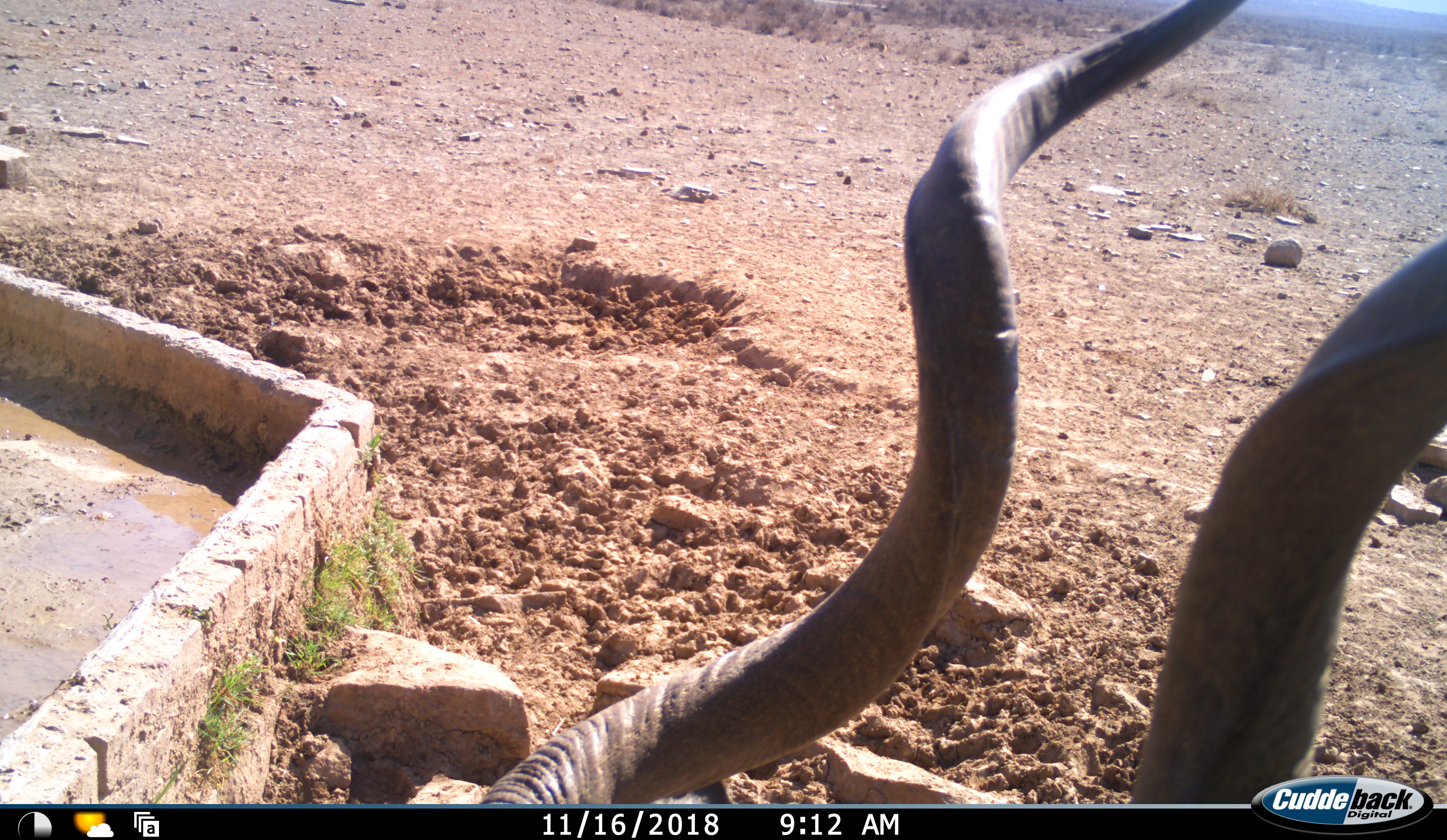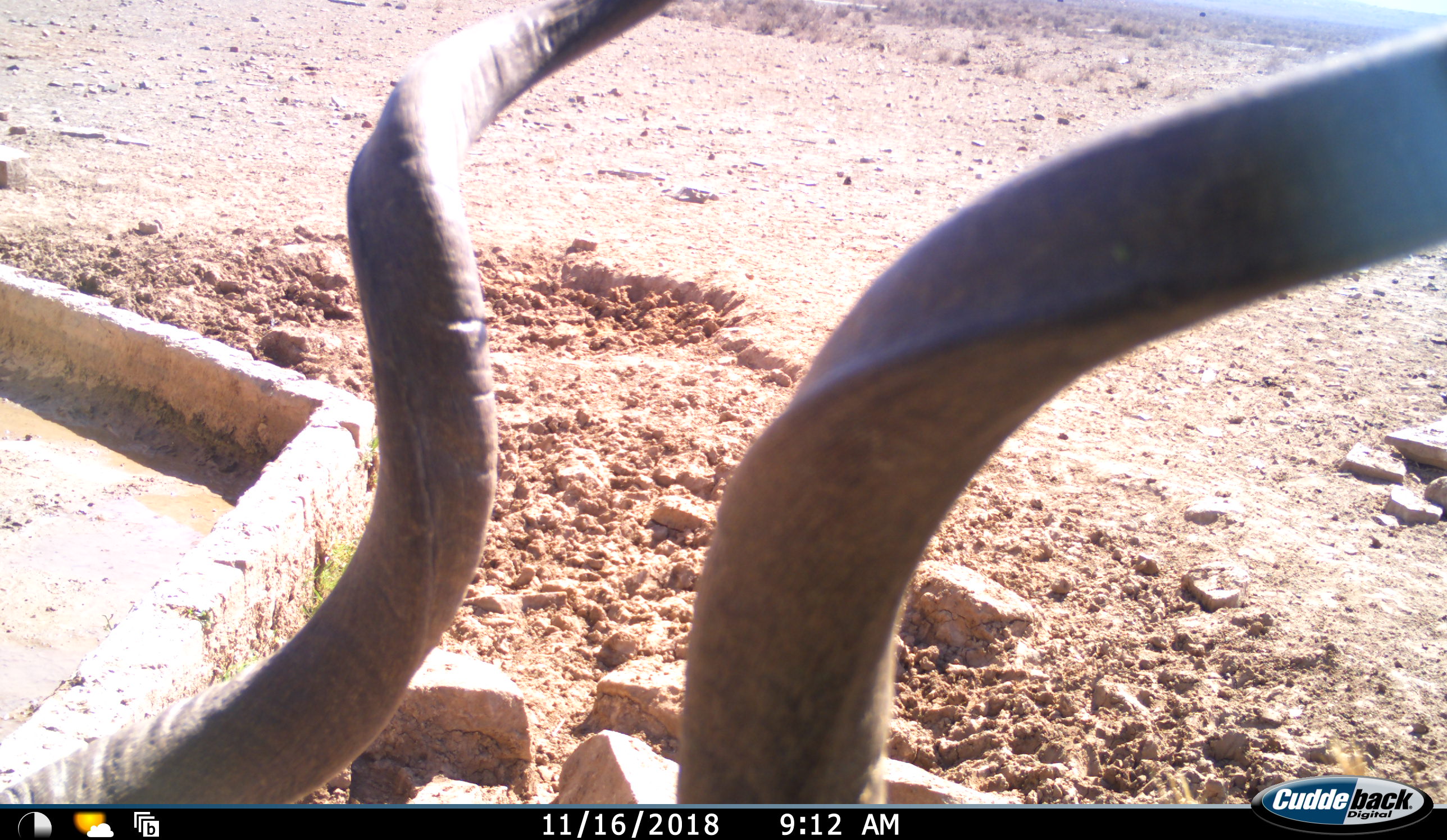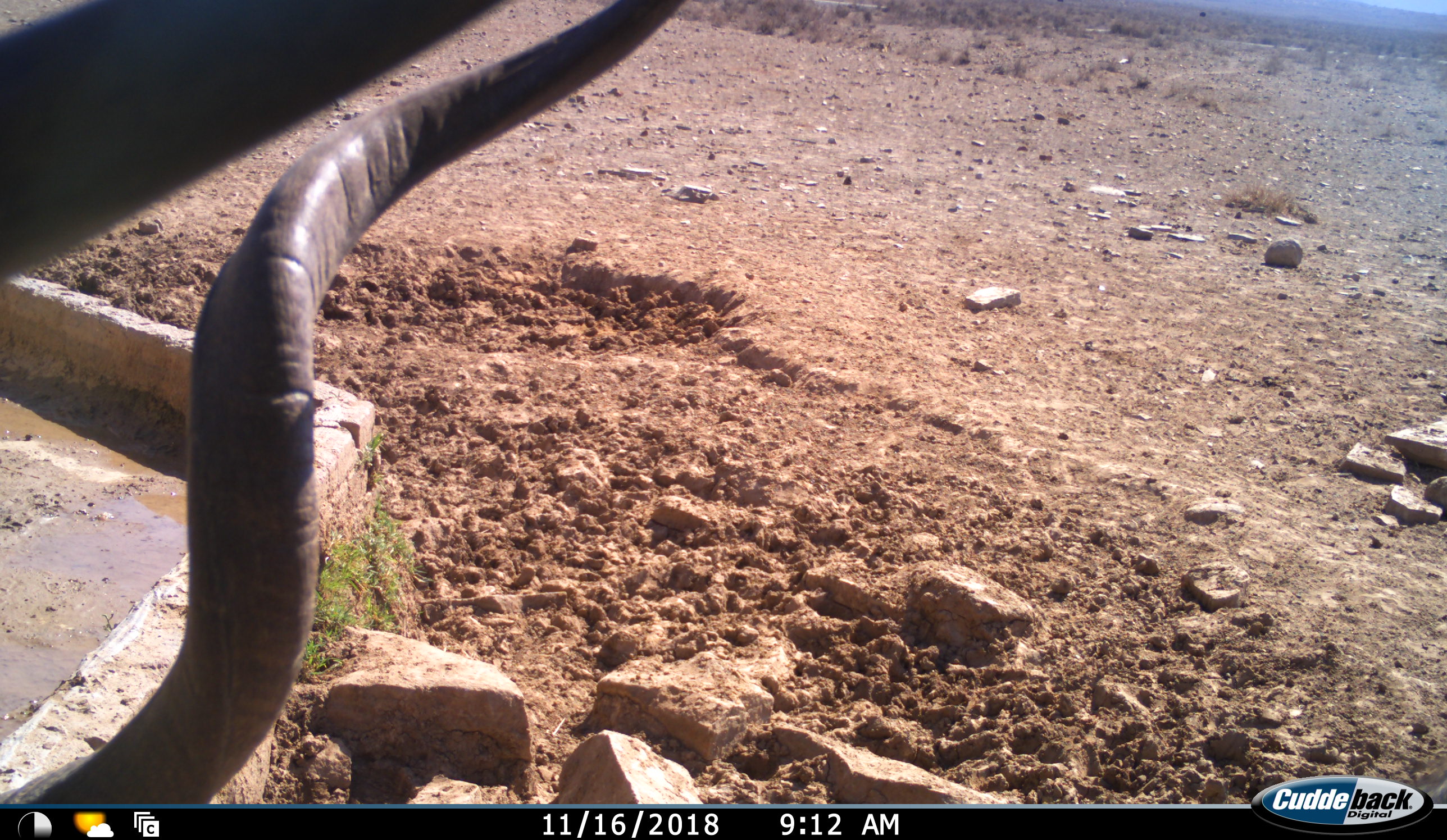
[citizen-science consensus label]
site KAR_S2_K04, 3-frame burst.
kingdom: Animalia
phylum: Chordata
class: Mammalia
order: Artiodactyla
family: Bovidae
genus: Tragelaphus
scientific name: Tragelaphus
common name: kudu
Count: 1.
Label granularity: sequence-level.